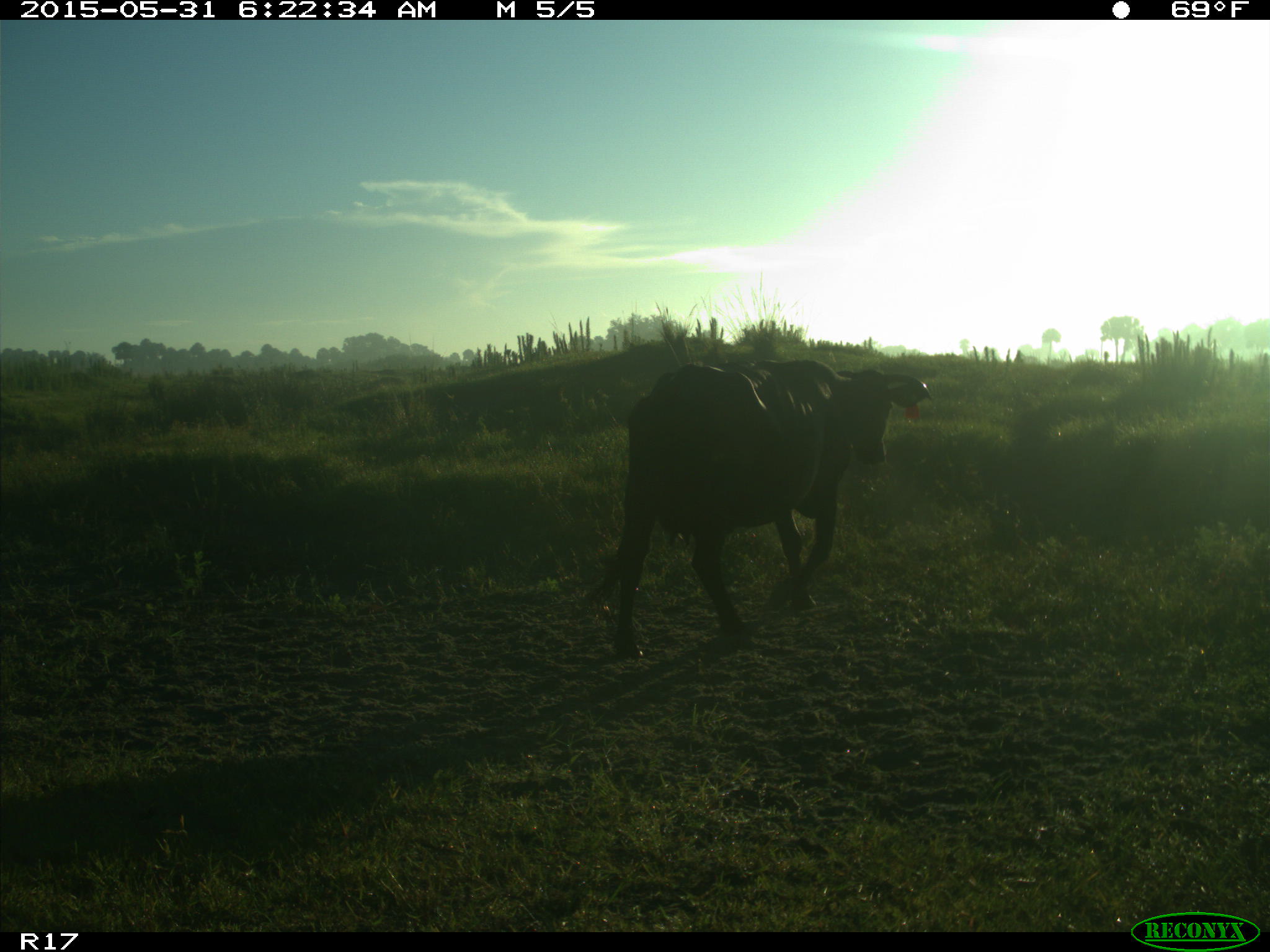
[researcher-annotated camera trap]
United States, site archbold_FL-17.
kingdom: Animalia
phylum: Chordata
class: Mammalia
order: Artiodactyla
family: Bovidae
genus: Bos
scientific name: Bos taurus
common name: domestic cow